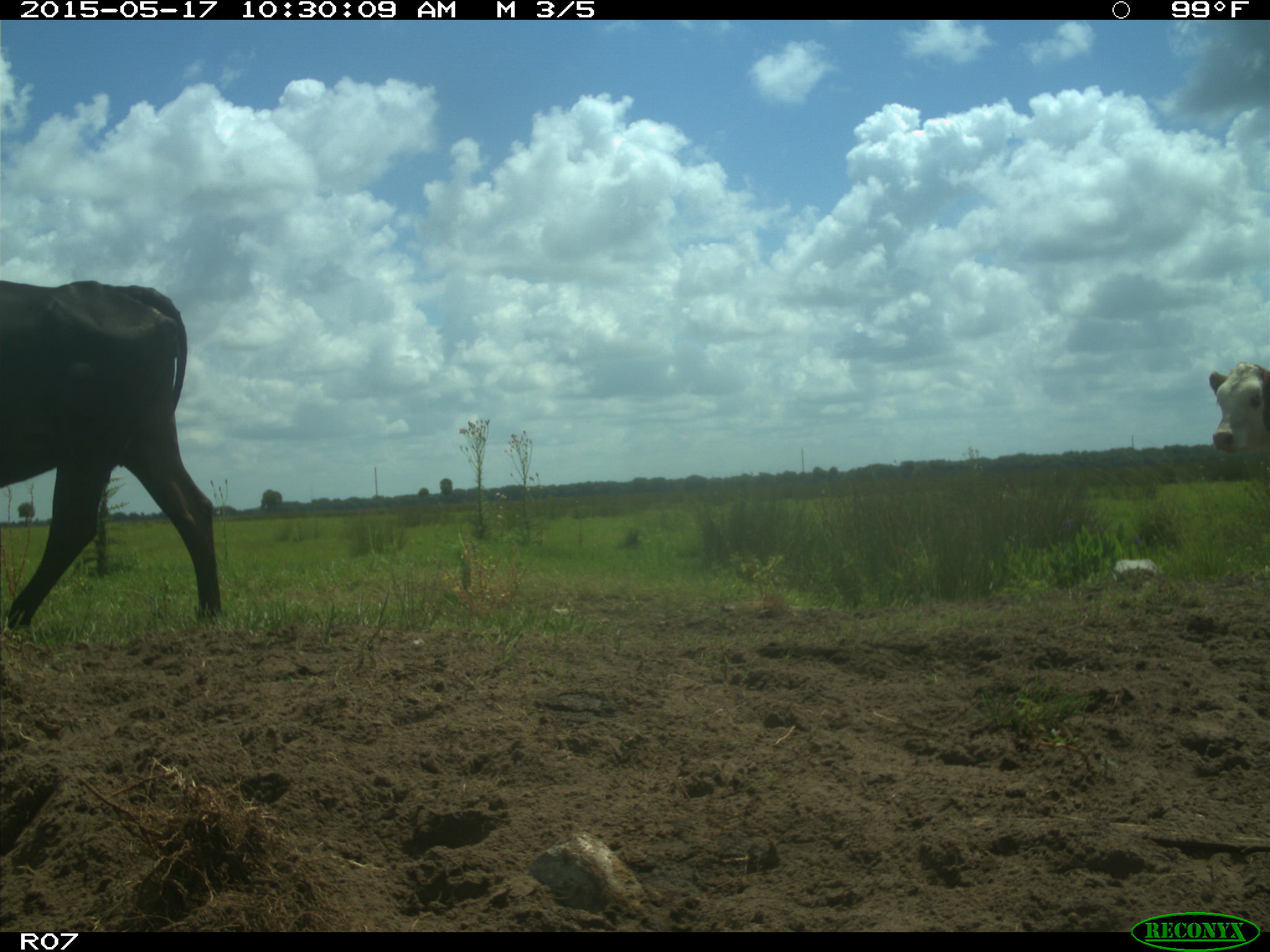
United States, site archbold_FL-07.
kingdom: Animalia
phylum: Chordata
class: Mammalia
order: Artiodactyla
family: Bovidae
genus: Bos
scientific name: Bos taurus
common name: domestic cow